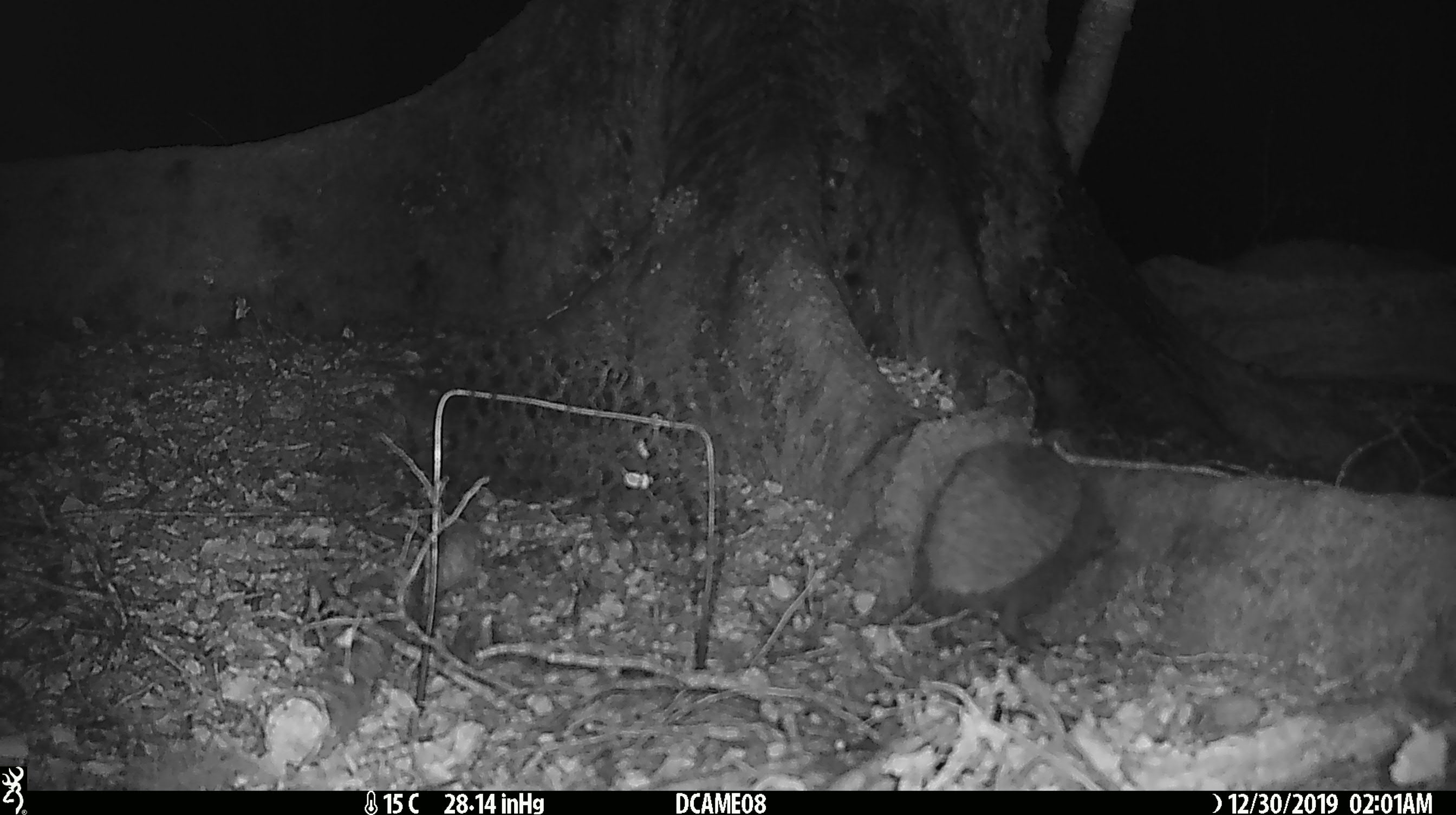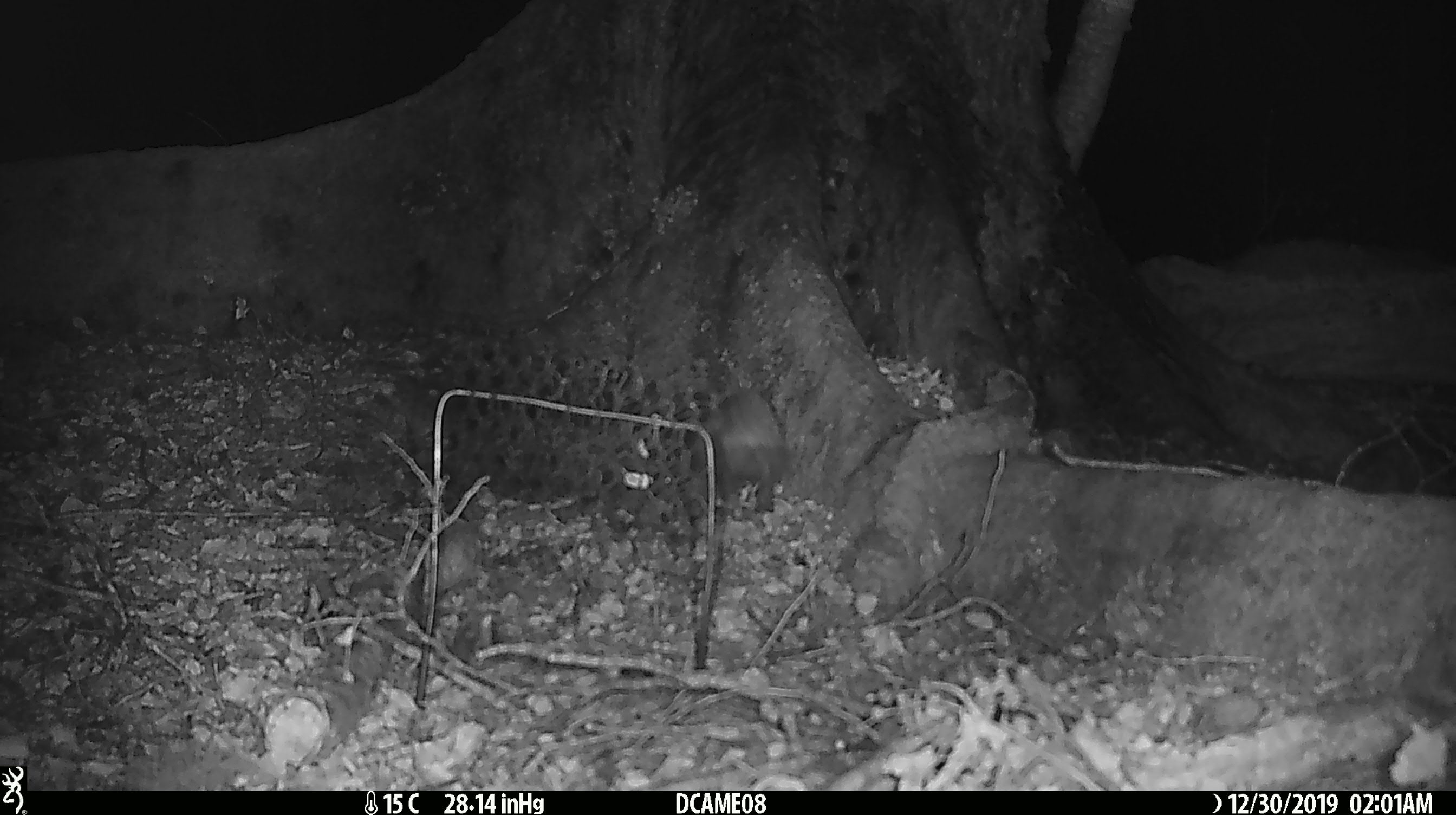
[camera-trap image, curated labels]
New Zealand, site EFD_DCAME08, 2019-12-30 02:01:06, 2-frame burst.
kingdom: Animalia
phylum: Chordata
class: Mammalia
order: Eulipotyphla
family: Erinaceidae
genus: Erinaceus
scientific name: Erinaceus europaeus europaeus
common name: european hedgehog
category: hedgehog